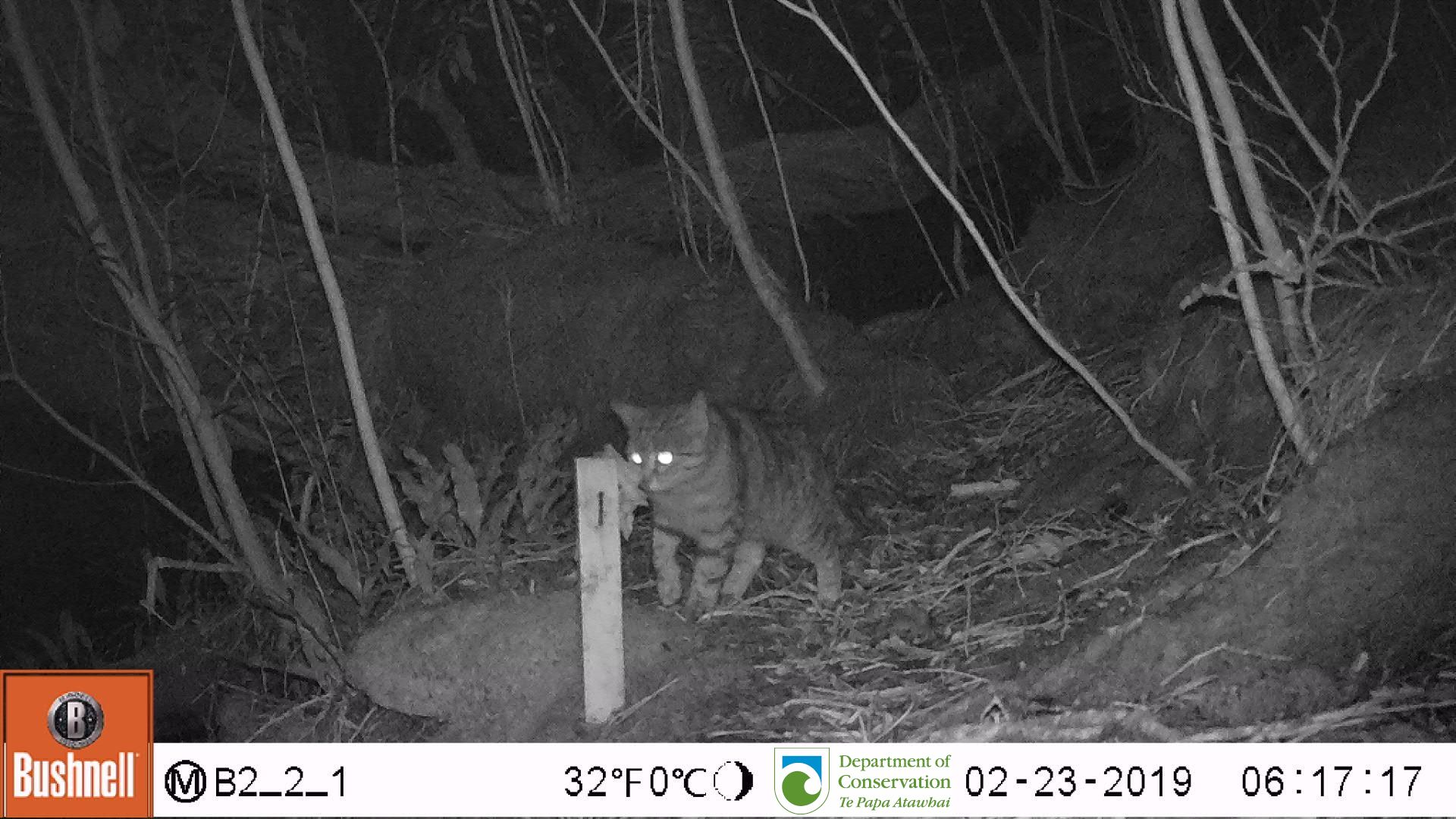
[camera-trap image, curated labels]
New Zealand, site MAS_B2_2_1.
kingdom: Animalia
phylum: Chordata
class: Mammalia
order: Carnivora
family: Felidae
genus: Felis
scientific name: Felis catus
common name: domestic cat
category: cat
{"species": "cat (domestic cat) (Felis catus)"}